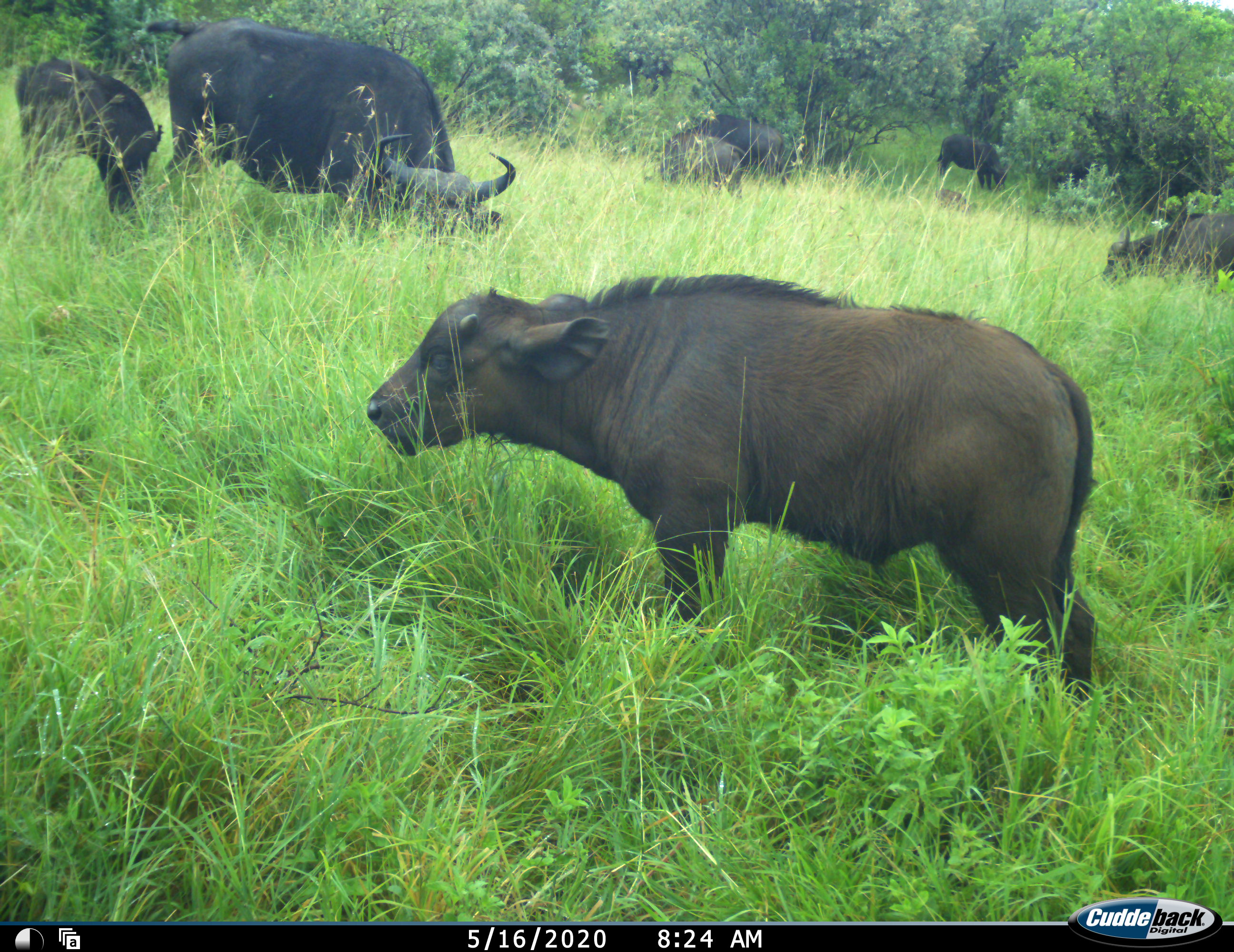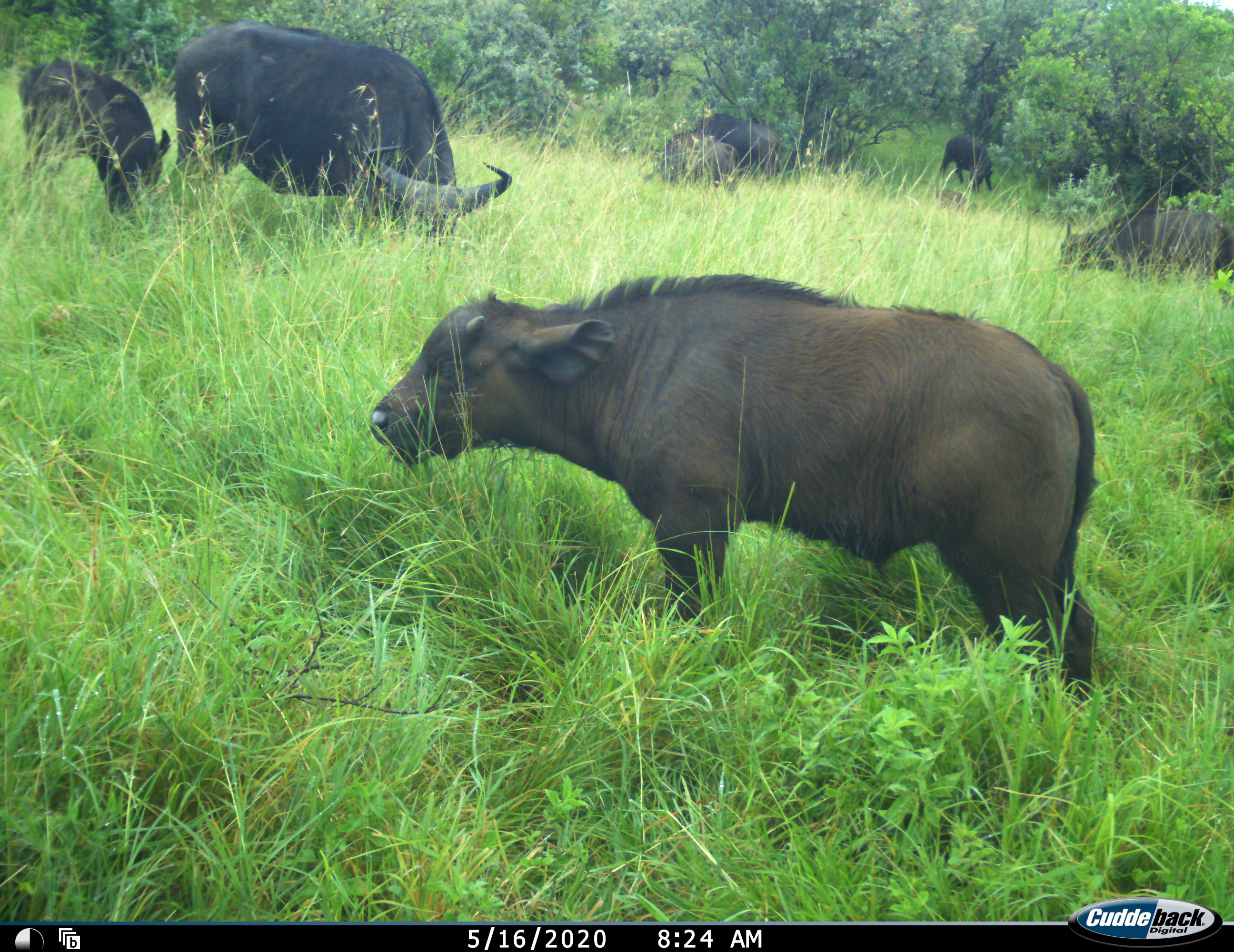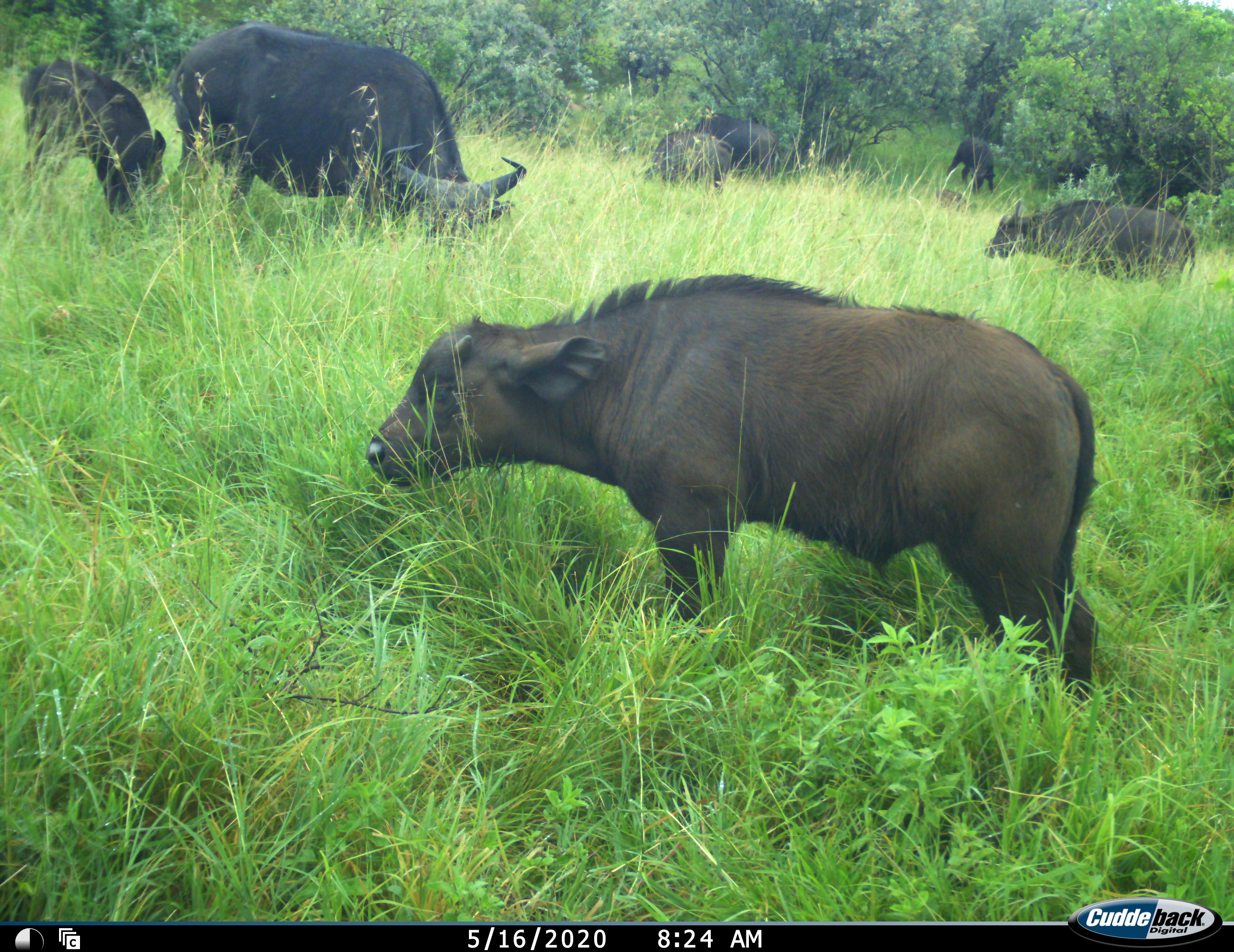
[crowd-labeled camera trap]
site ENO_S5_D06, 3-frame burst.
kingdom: Animalia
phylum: Chordata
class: Mammalia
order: Artiodactyla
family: Bovidae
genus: Syncerus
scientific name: Syncerus caffer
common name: african buffalo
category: buffalo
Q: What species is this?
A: Buffalo (african buffalo) (Syncerus caffer).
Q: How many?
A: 7.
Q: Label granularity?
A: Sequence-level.